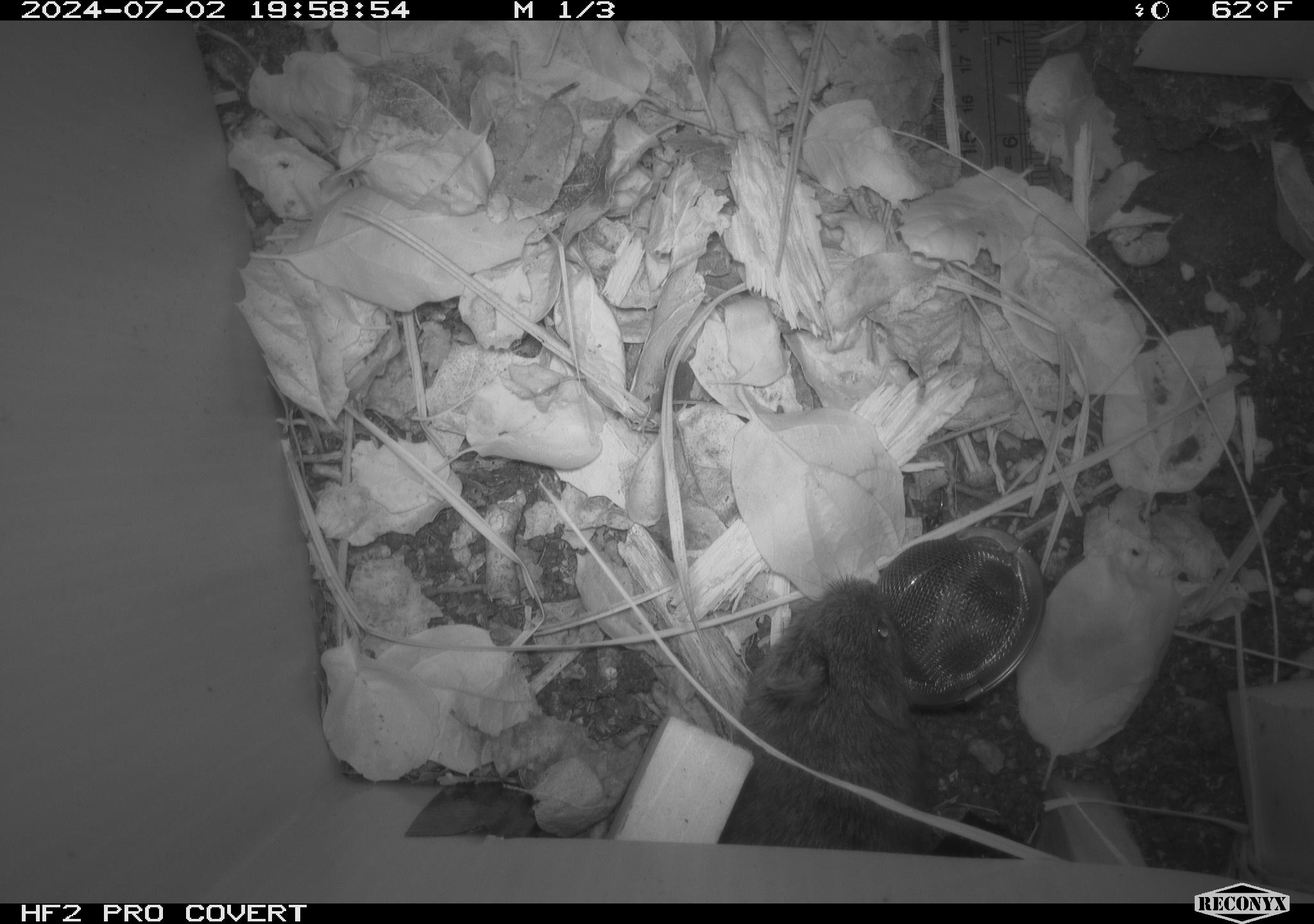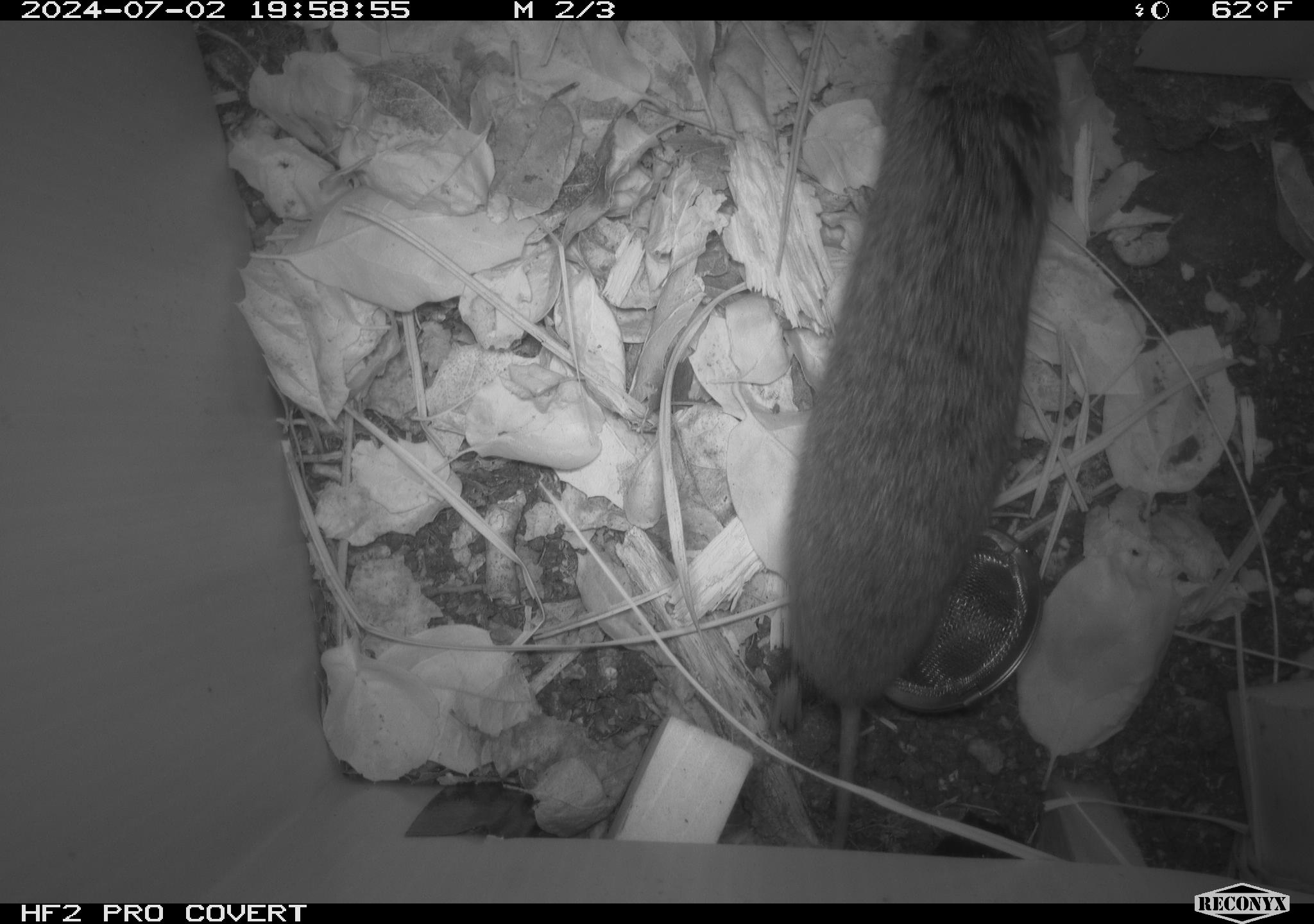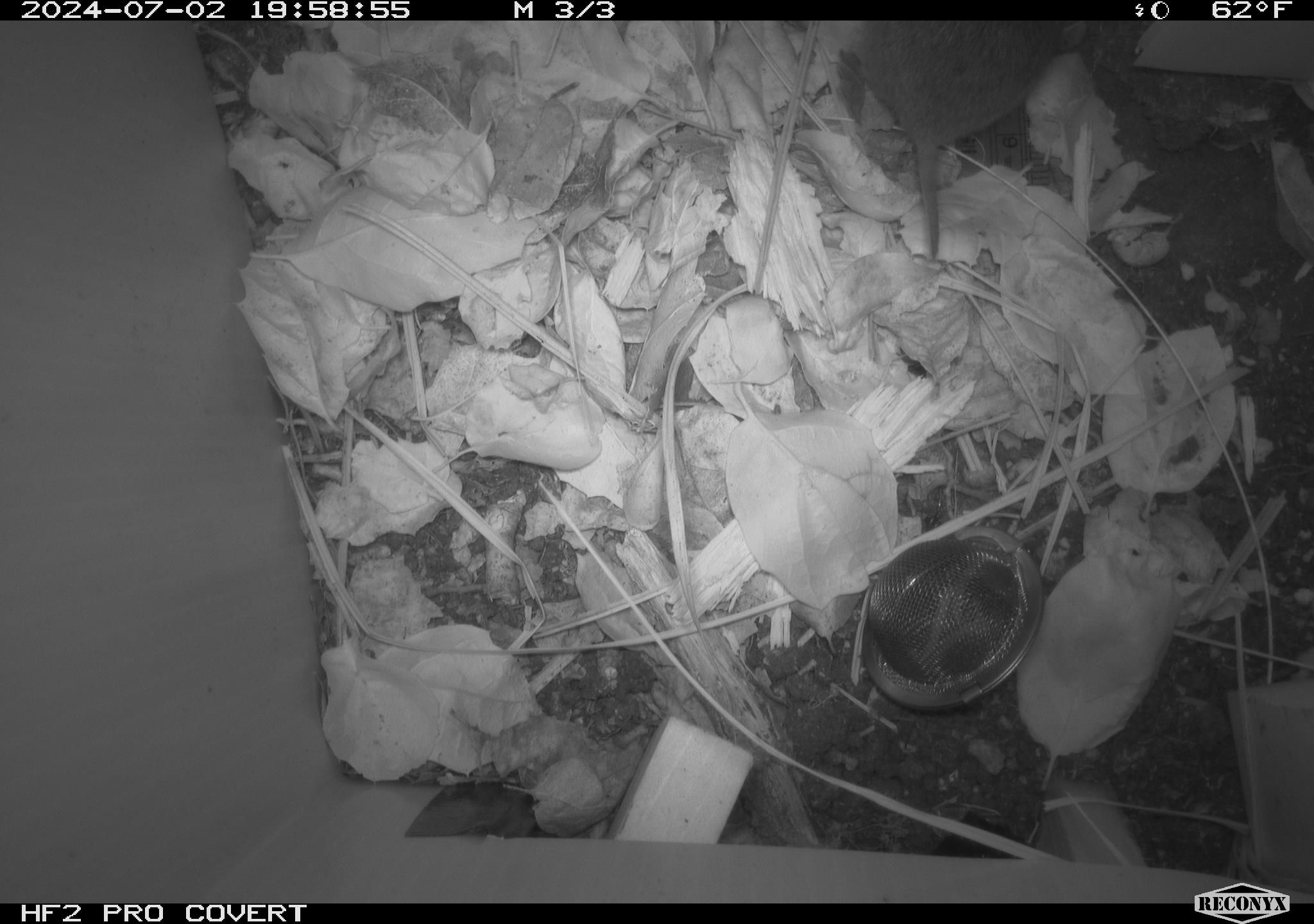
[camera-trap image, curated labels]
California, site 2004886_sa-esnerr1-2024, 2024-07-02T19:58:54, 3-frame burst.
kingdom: Animalia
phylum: Chordata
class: Mammalia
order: Rodentia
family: Cricetidae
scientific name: Cricetidae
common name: hamsters, voles, lemmings, and allies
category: cricetidae family